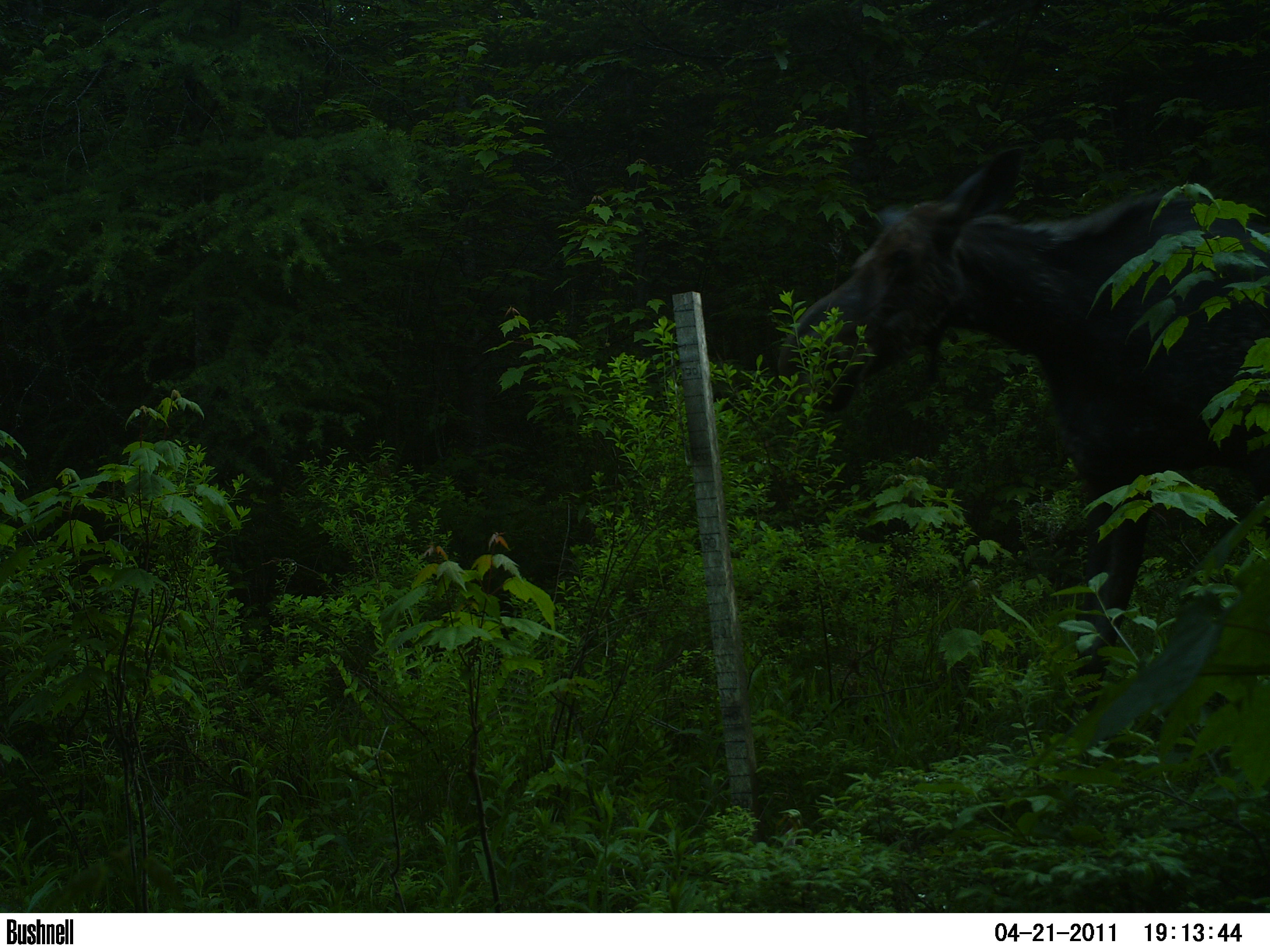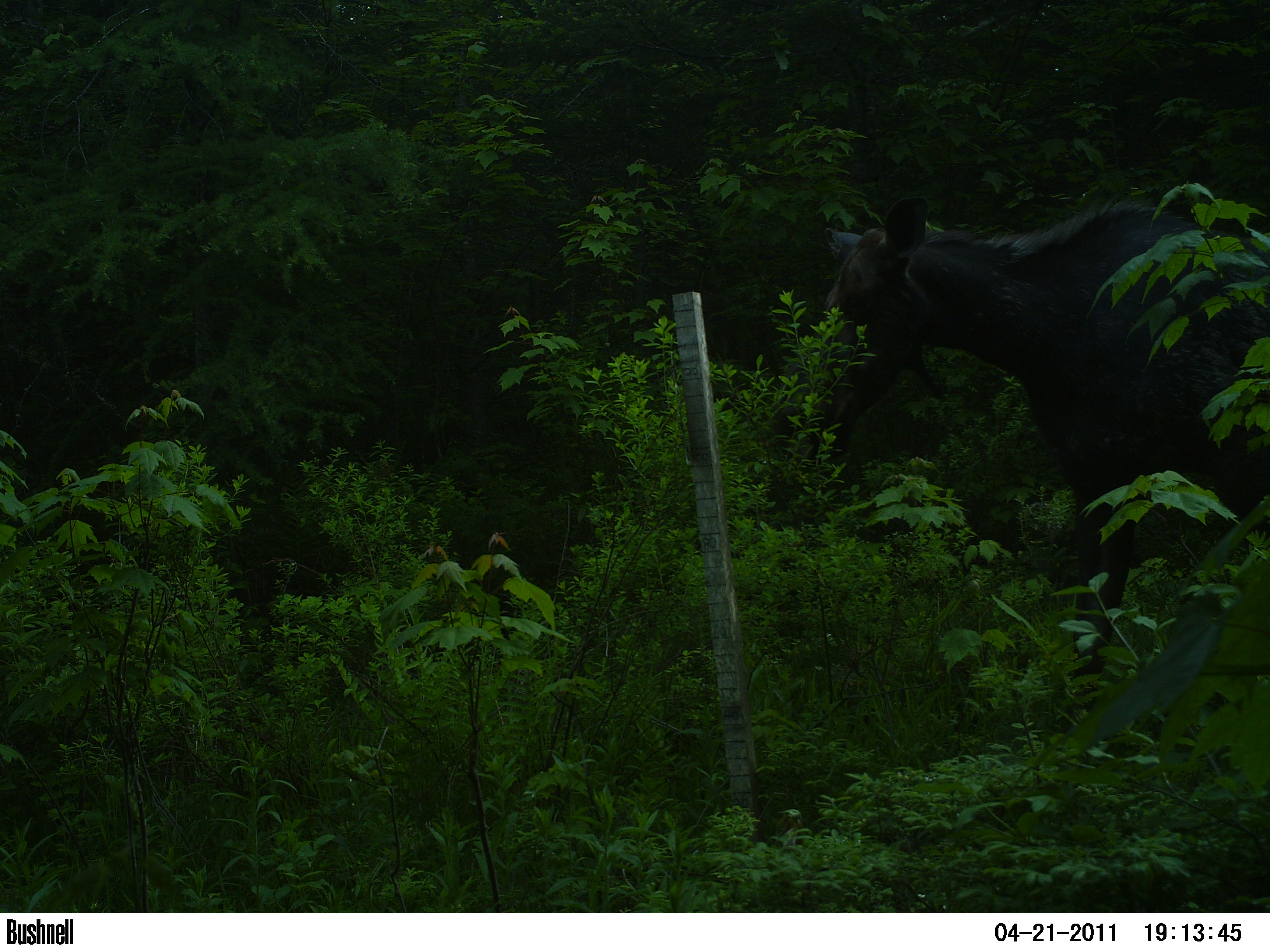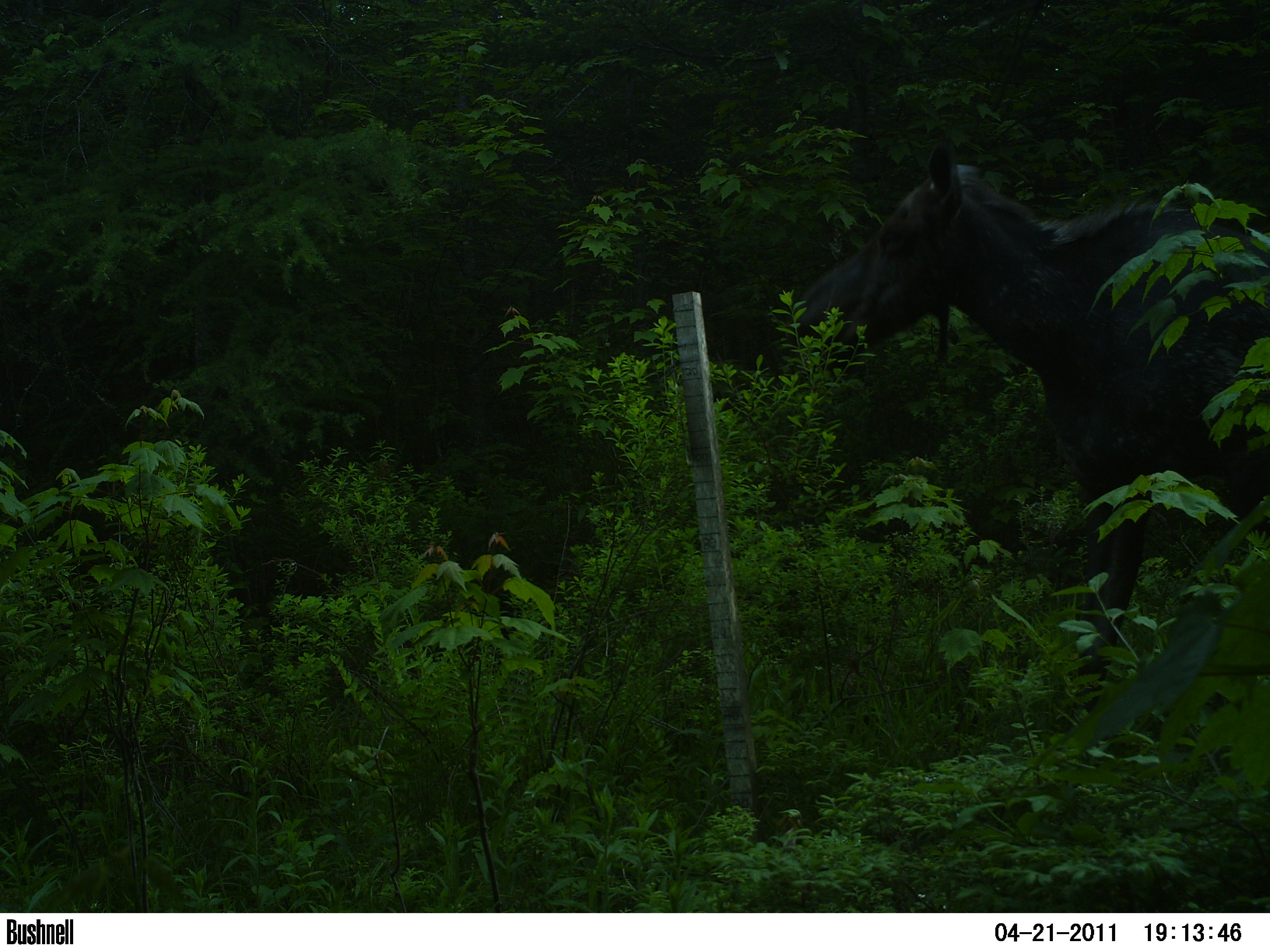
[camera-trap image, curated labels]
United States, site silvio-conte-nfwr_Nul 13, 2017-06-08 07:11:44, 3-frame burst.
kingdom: Animalia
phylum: Chordata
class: Mammalia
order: Artiodactyla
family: Cervidae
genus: Alces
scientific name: Alces alces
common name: moose